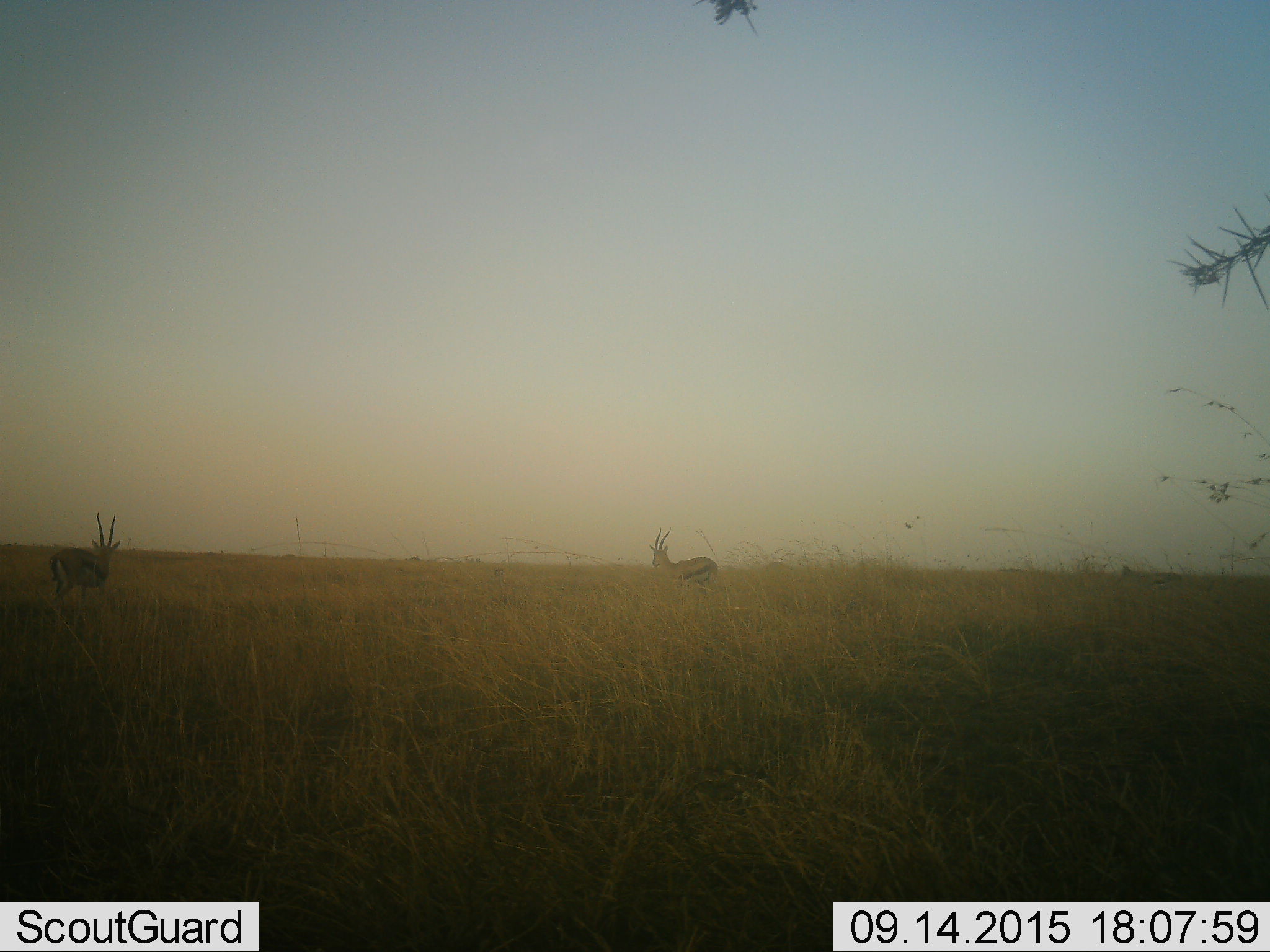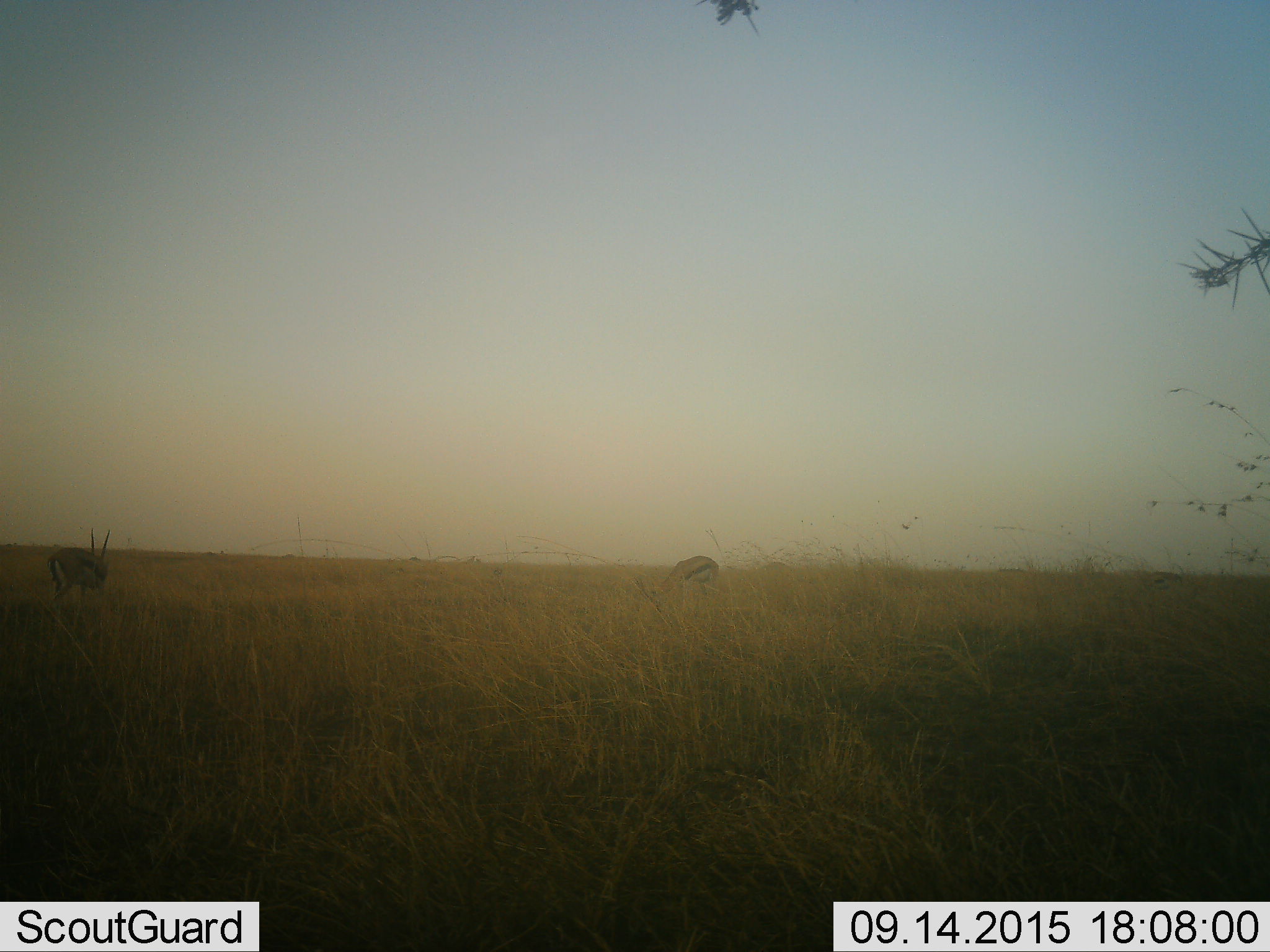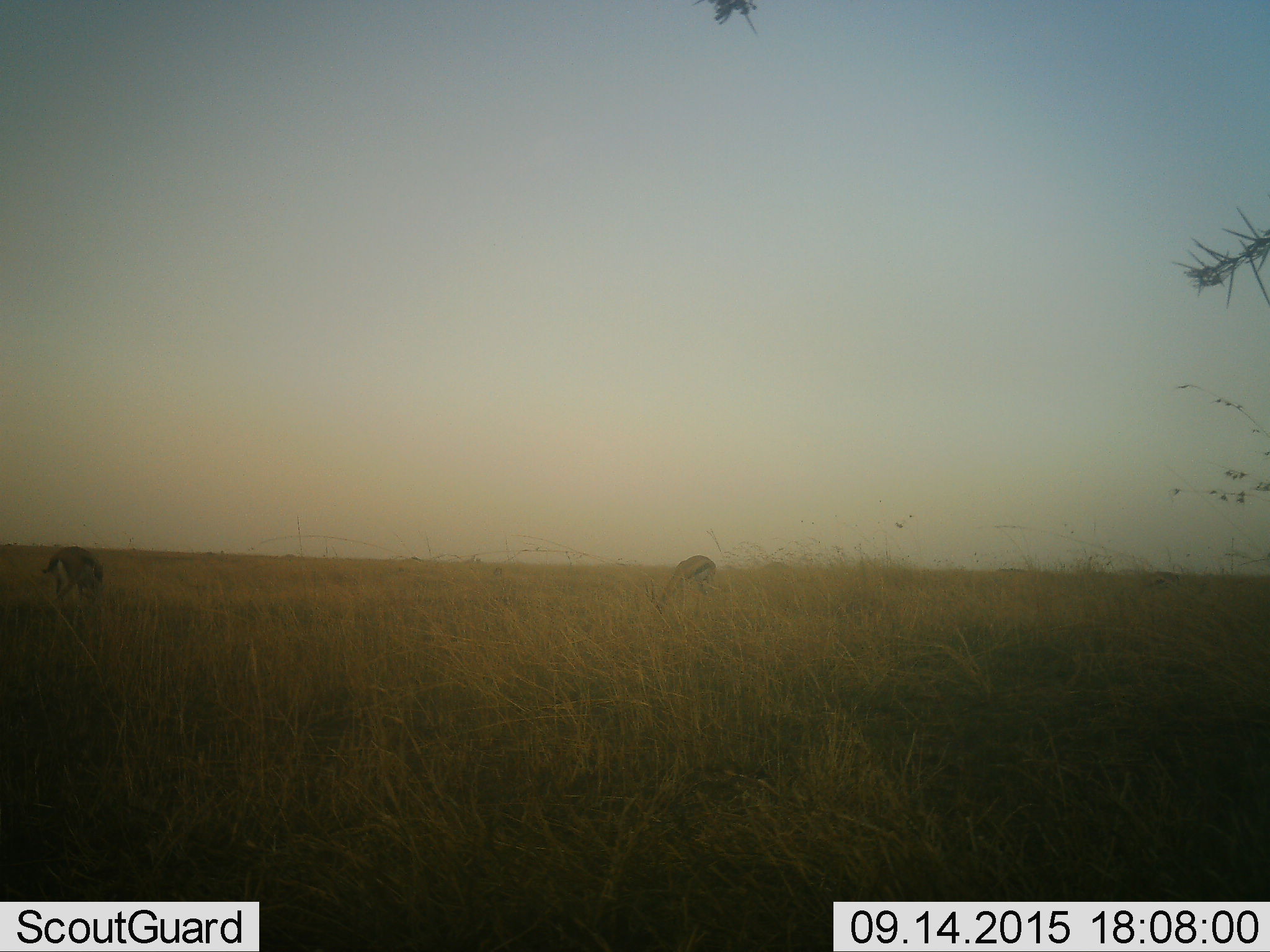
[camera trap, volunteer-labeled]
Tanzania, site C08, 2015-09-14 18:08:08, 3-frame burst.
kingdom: Animalia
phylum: Chordata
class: Mammalia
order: Artiodactyla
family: Bovidae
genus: Eudorcas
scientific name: Eudorcas thomsonii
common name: thomson's gazelle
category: gazellethomsons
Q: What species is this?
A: Gazellethomsons (thomson's gazelle) (Eudorcas thomsonii).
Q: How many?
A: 2.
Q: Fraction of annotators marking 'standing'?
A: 64%.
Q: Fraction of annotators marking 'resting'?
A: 0%.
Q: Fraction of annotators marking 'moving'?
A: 21%.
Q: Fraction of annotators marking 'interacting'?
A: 7%.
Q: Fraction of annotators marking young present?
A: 0%.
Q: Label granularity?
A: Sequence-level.